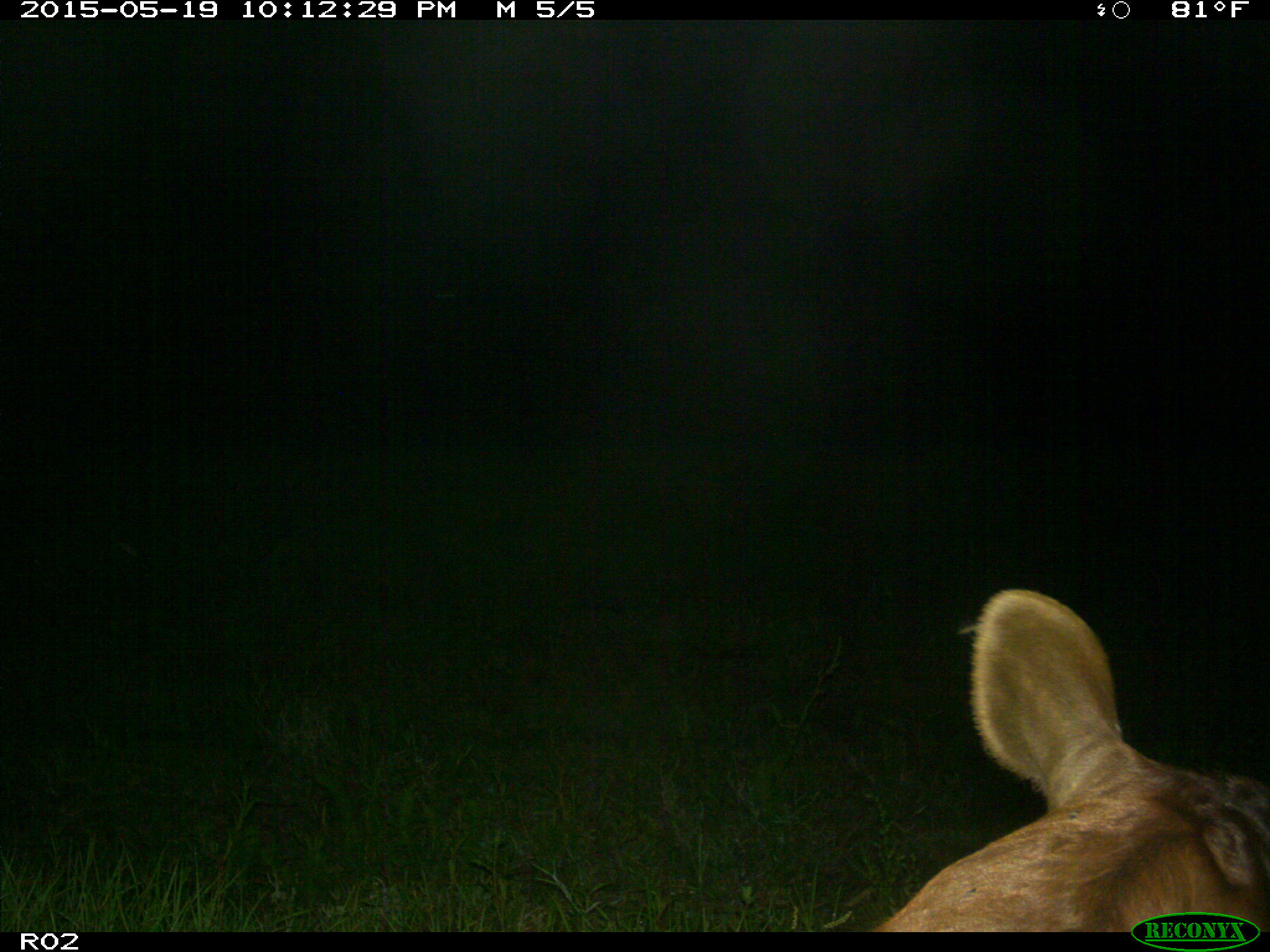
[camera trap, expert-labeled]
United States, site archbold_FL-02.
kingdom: Animalia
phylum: Chordata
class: Mammalia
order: Artiodactyla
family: Bovidae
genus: Bos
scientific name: Bos taurus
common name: domestic cow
Bos taurus (domestic cow).